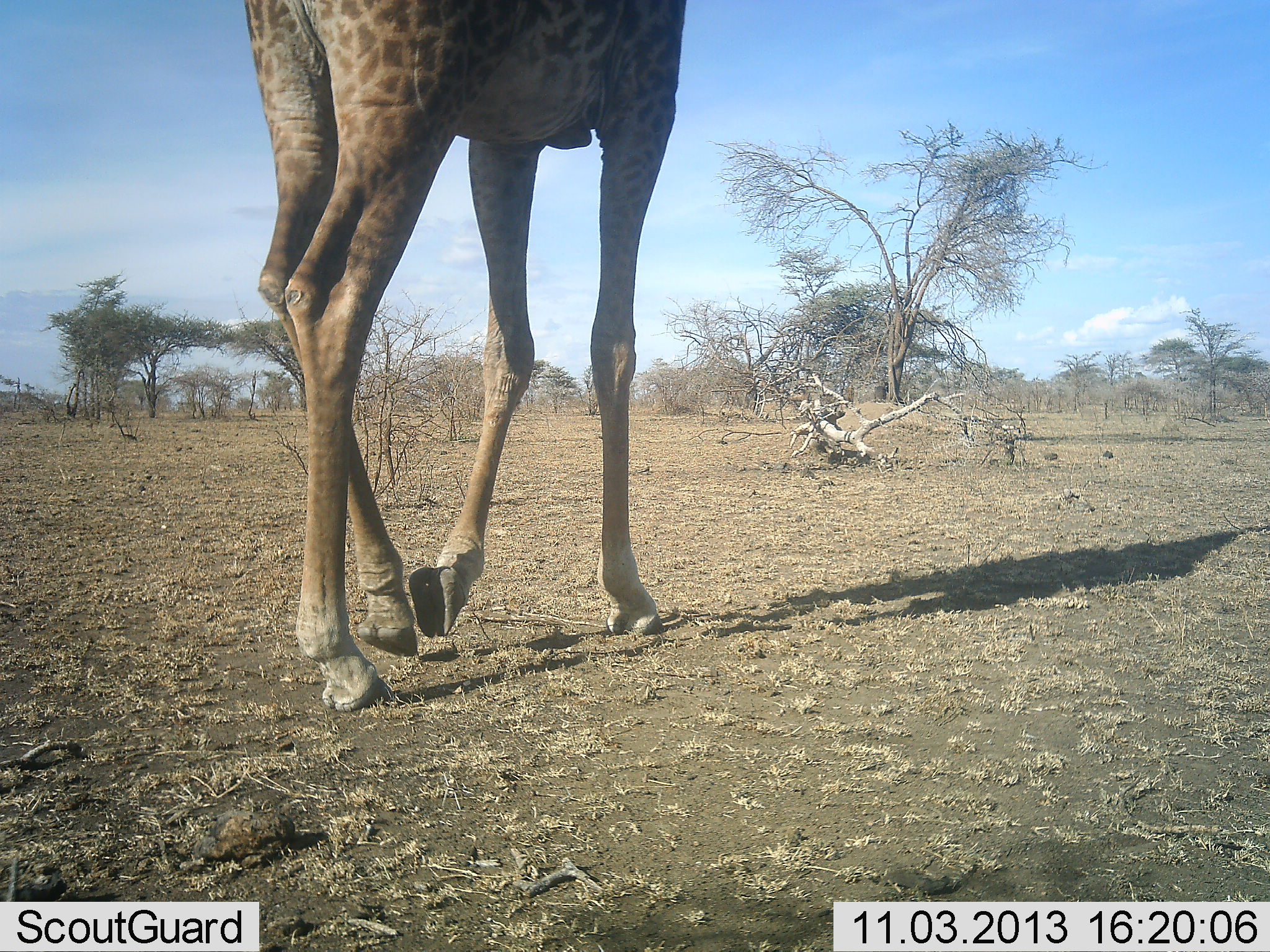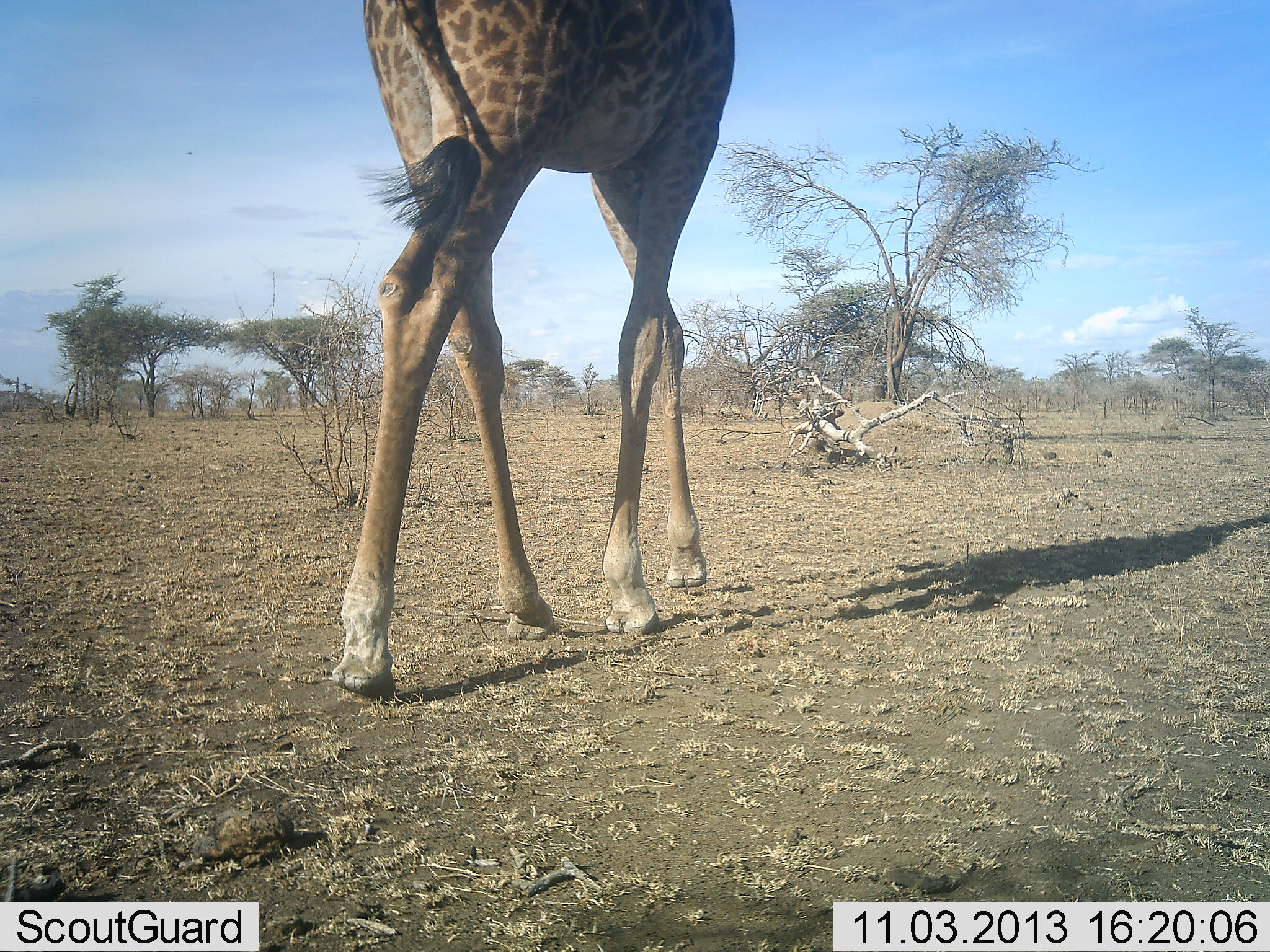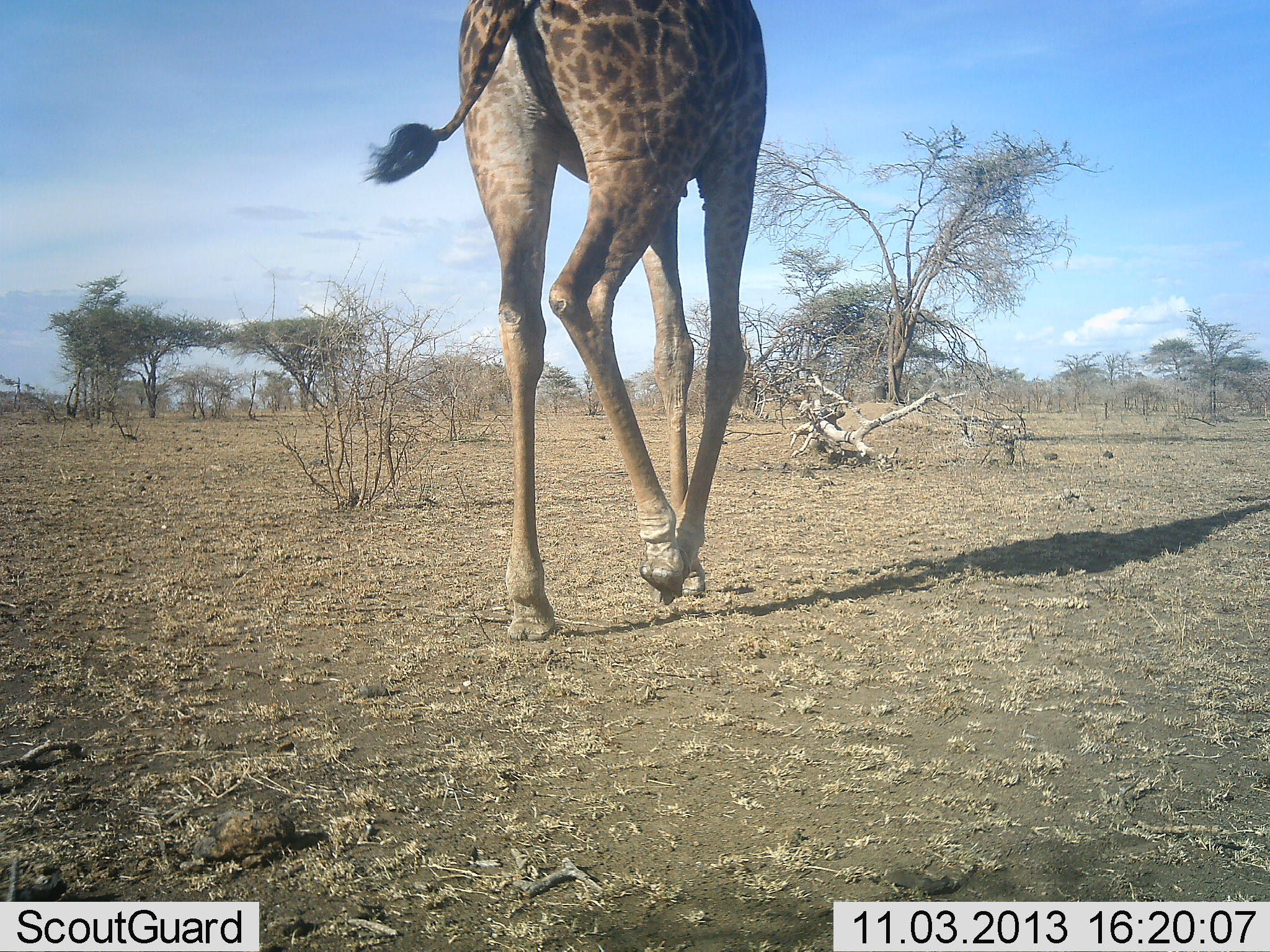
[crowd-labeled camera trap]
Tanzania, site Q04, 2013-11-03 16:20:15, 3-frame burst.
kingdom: Animalia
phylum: Chordata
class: Mammalia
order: Artiodactyla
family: Giraffidae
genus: Giraffa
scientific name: Giraffa camelopardalis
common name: giraffe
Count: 1.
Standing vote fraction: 5%.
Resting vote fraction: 0%.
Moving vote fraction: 95%.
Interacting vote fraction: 0%.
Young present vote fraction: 0%.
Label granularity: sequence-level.